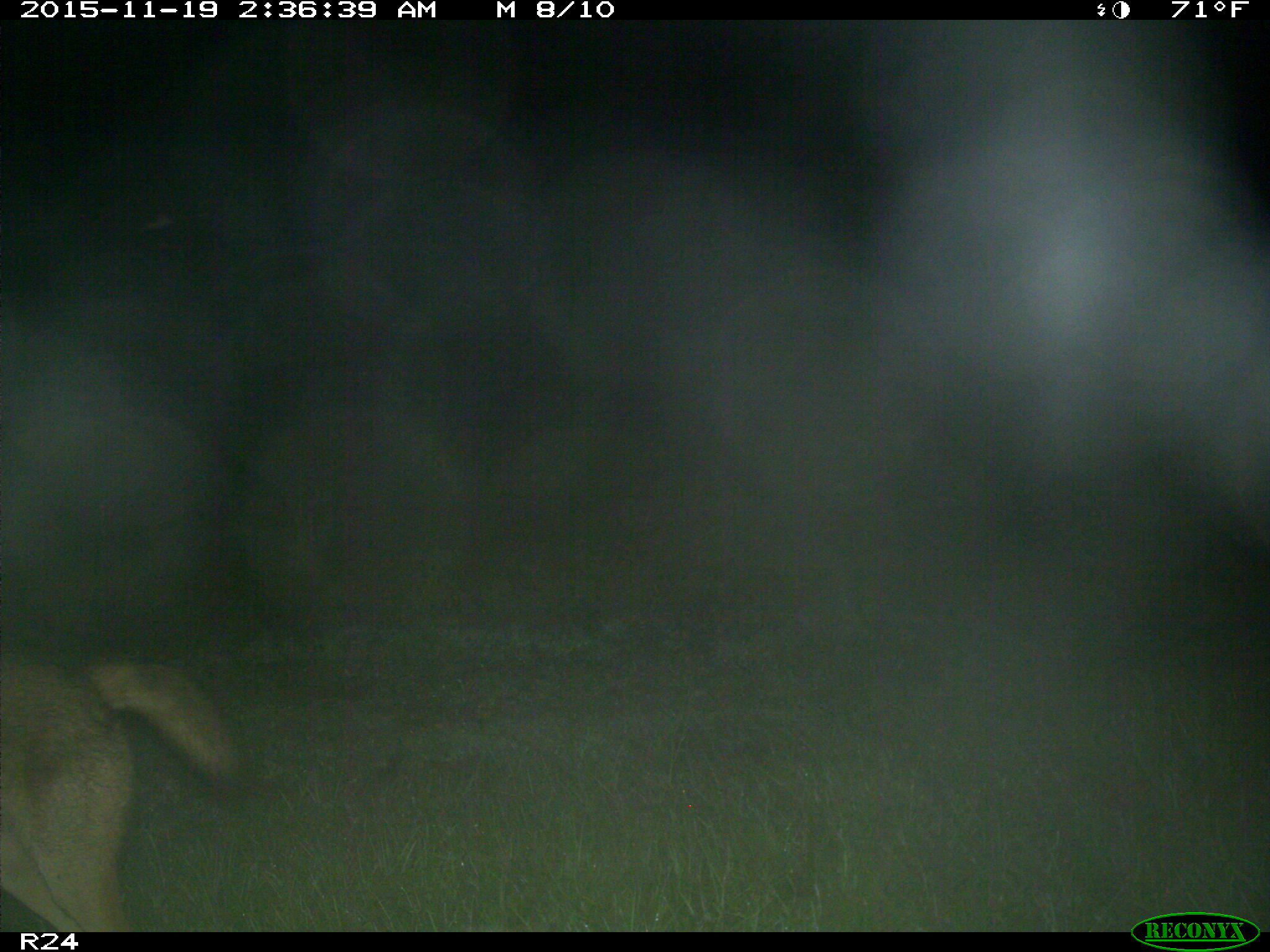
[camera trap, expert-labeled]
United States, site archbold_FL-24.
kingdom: Animalia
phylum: Chordata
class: Mammalia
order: Carnivora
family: Canidae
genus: Canis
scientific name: Canis latrans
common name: coyote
Canis latrans (coyote).